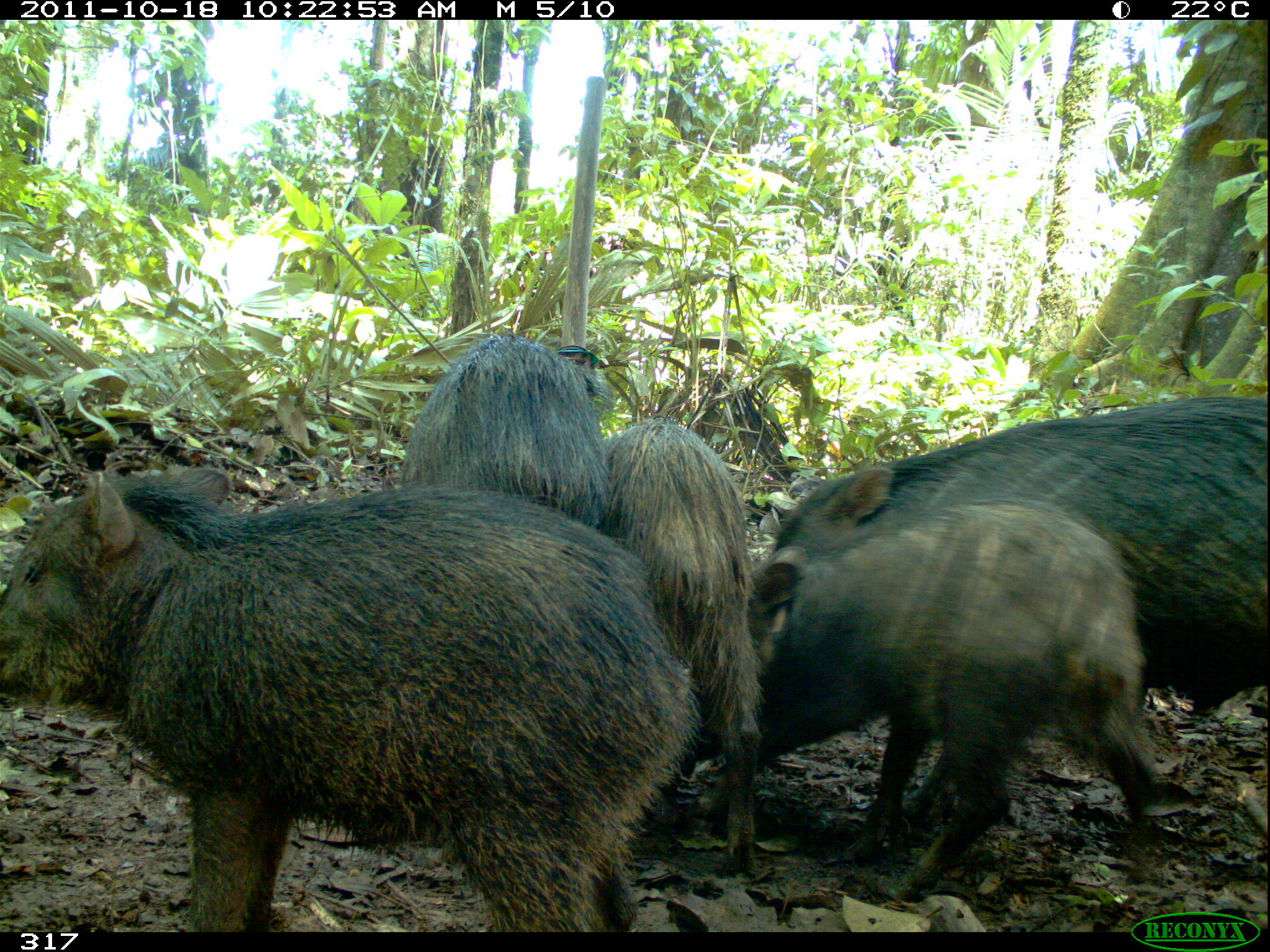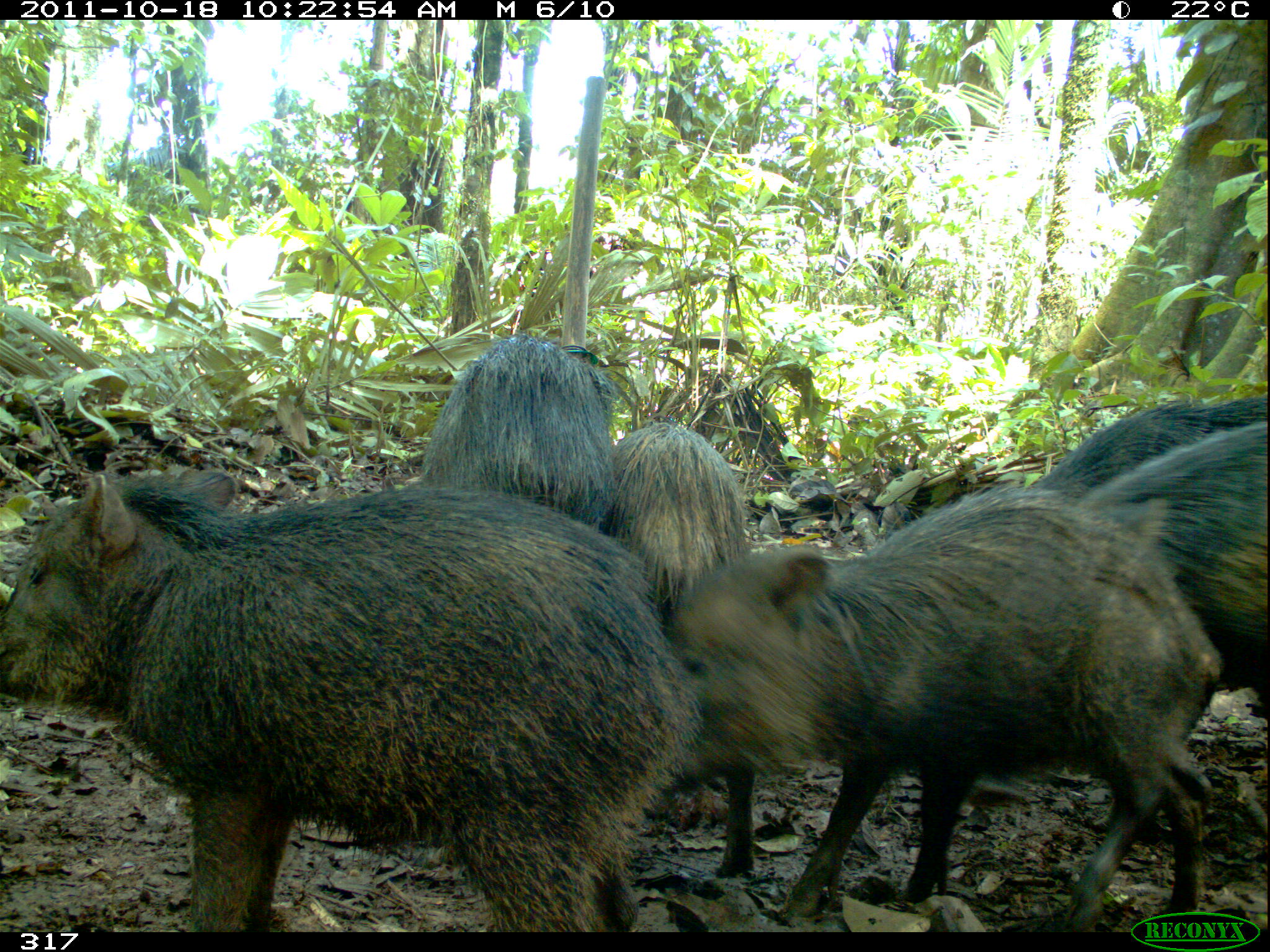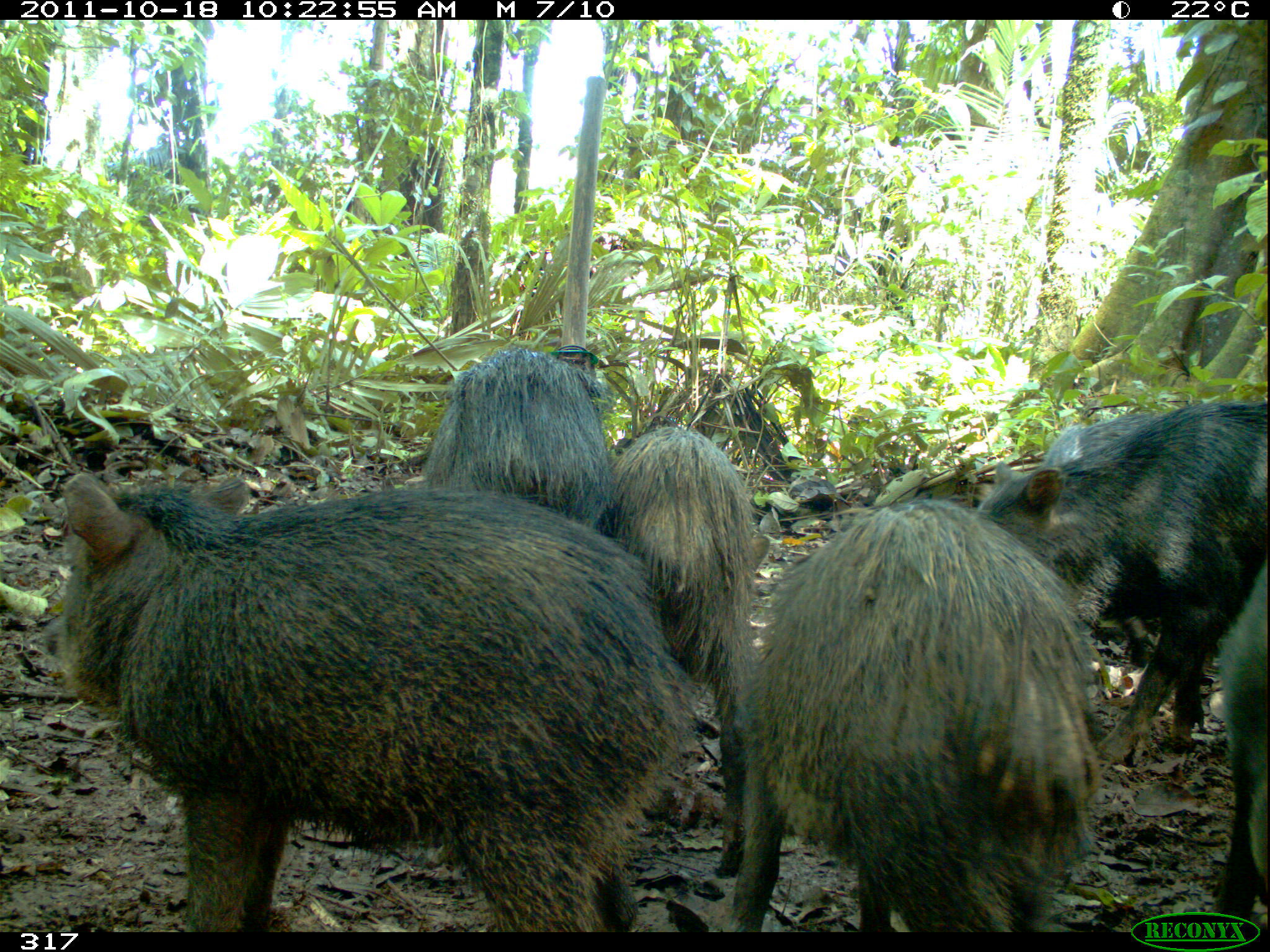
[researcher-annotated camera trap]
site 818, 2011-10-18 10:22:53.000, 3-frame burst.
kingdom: Animalia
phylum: Chordata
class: Mammalia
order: Artiodactyla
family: Tayassuidae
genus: Tayassu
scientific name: Tayassu pecari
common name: white-lipped peccary